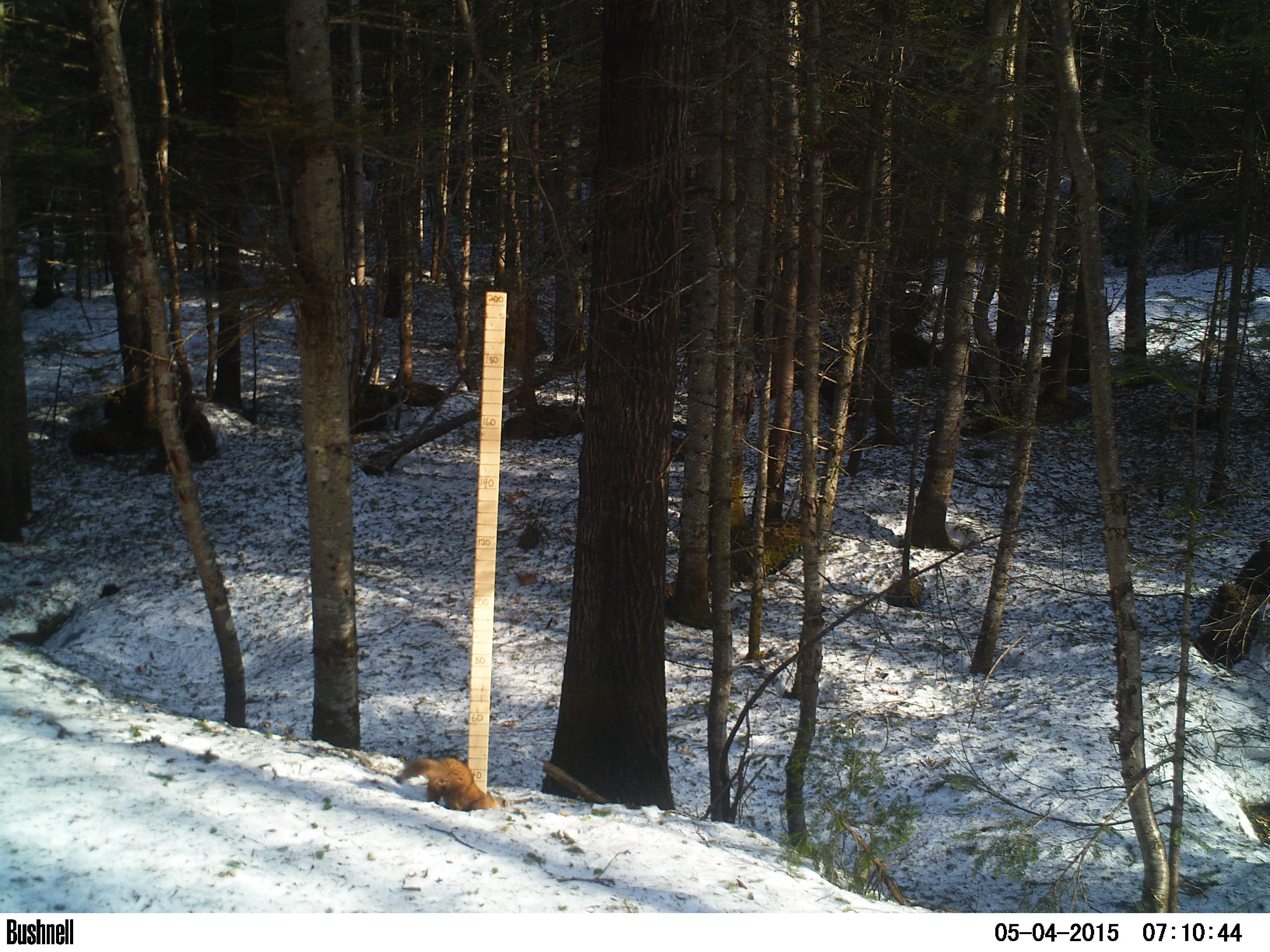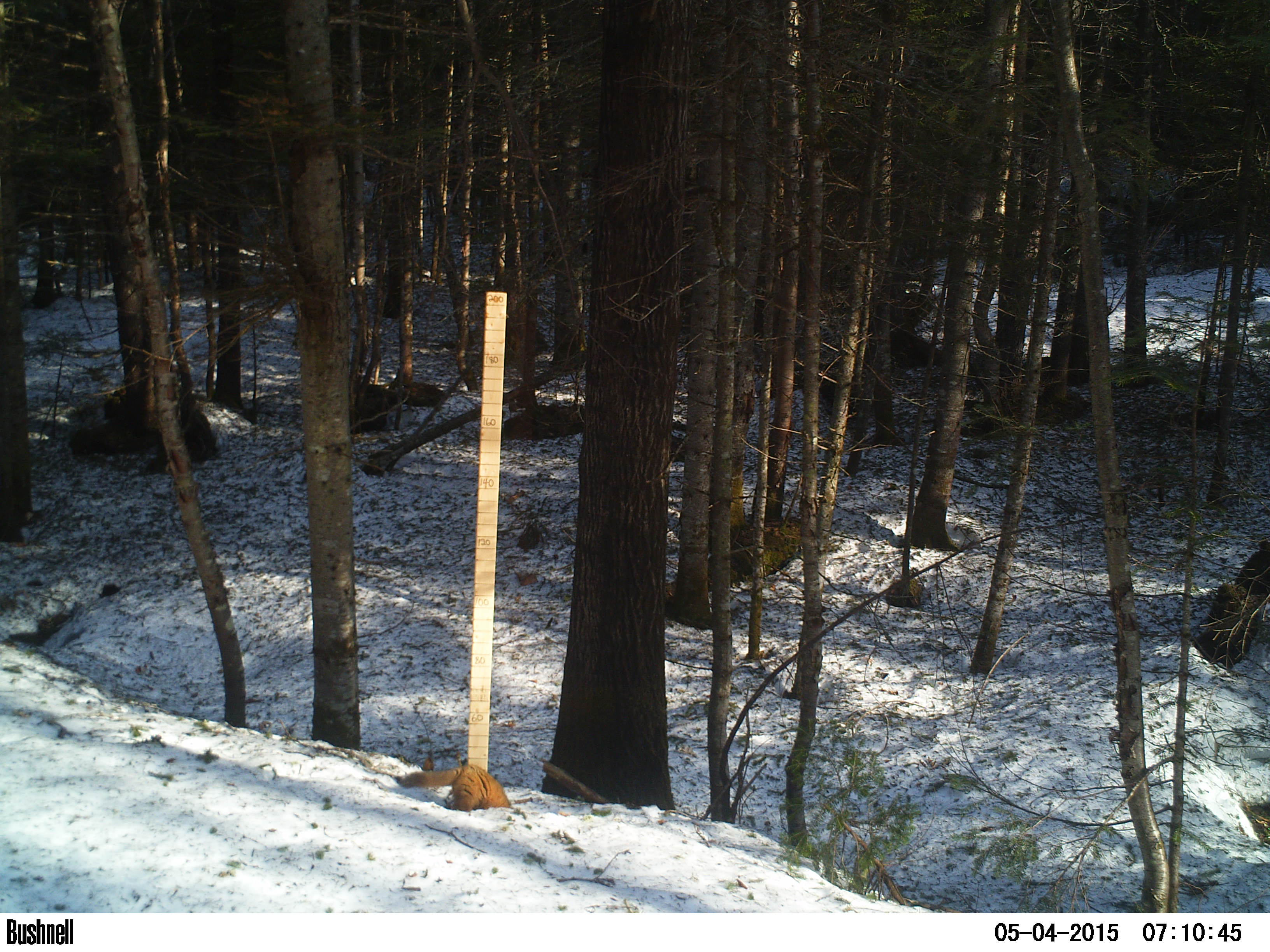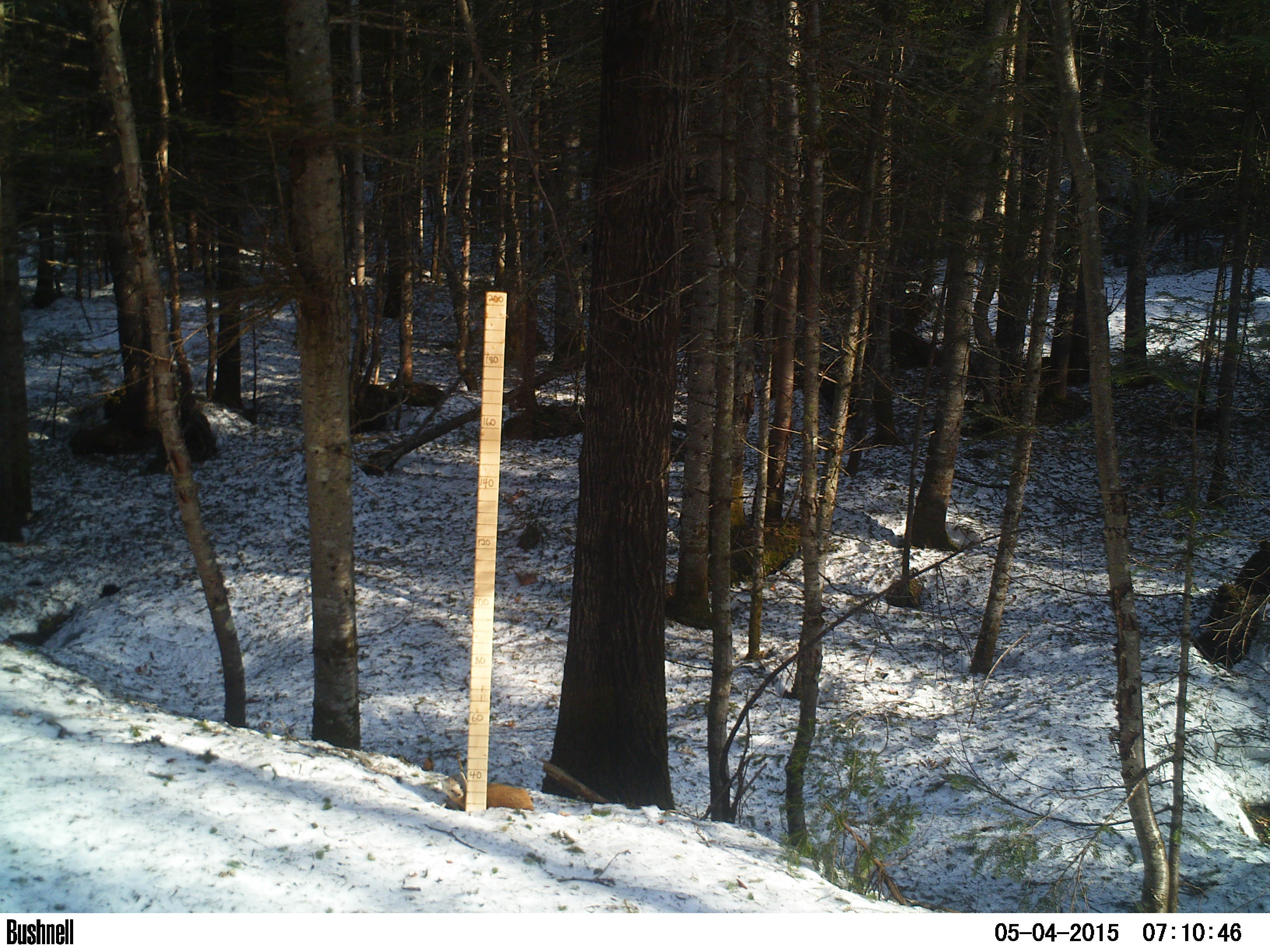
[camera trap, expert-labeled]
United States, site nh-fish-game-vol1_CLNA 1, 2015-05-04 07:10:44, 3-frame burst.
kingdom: Animalia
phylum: Chordata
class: Mammalia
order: Carnivora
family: Mustelidae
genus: Martes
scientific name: Martes americana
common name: american marten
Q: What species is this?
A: American marten (Martes americana).